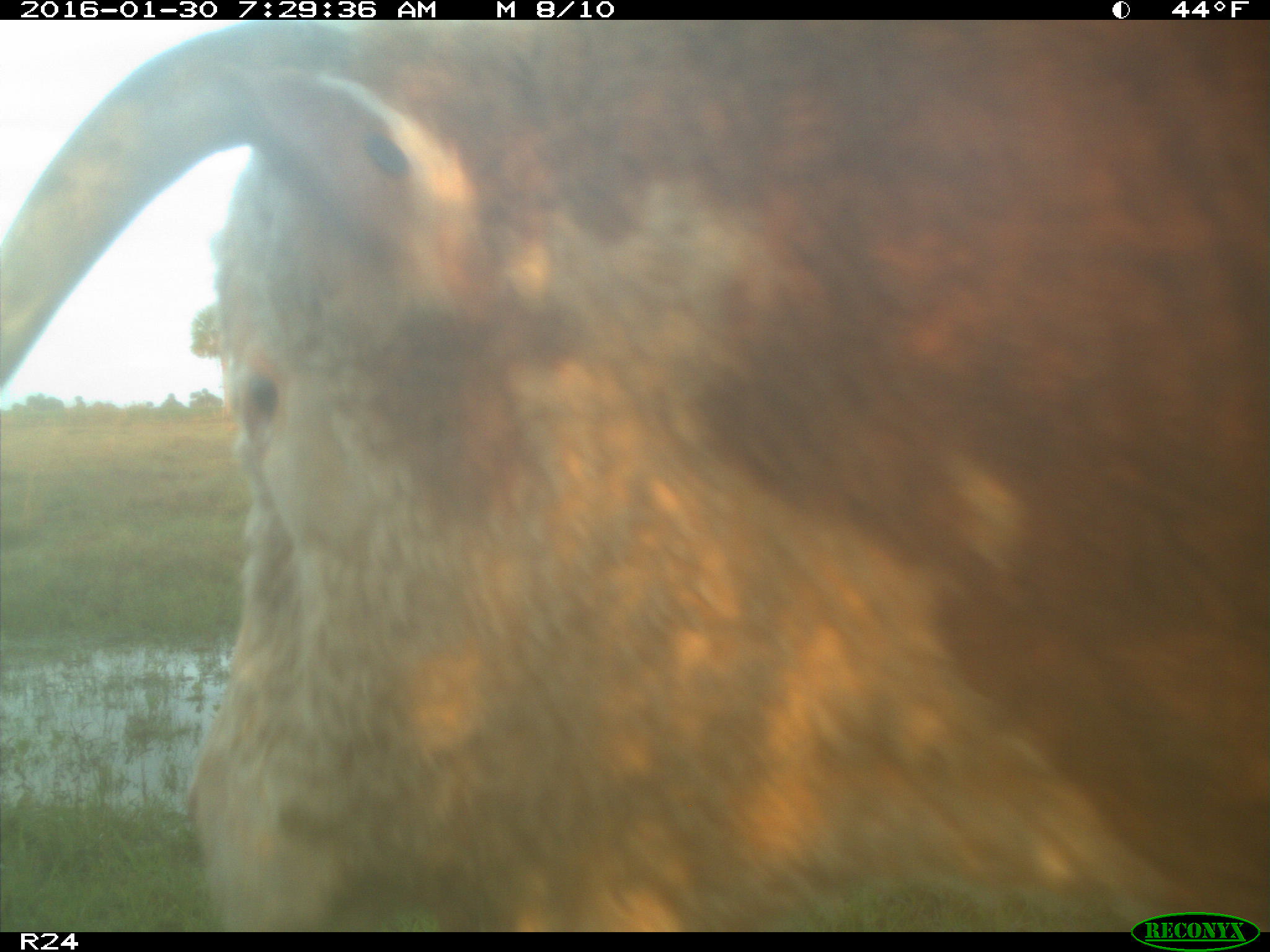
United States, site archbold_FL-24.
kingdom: Animalia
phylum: Chordata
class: Mammalia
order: Artiodactyla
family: Bovidae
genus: Bos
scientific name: Bos taurus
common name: domestic cow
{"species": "Bos taurus (domestic cow)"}